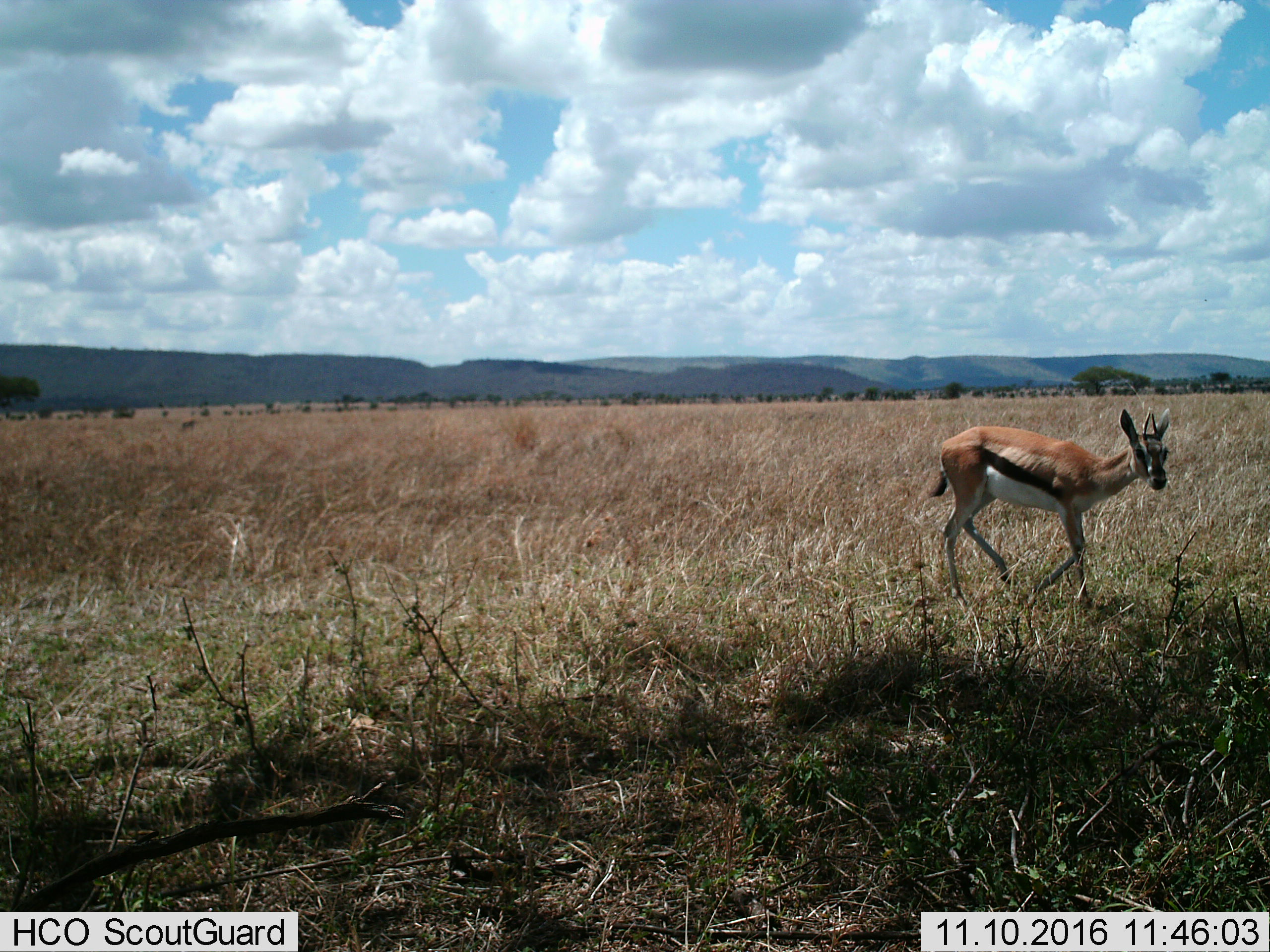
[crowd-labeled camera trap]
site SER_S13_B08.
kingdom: Animalia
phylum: Chordata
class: Mammalia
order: Artiodactyla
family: Bovidae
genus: Eudorcas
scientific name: Eudorcas thomsonii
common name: thomson's gazelle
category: gazellethomsons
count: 1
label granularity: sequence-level